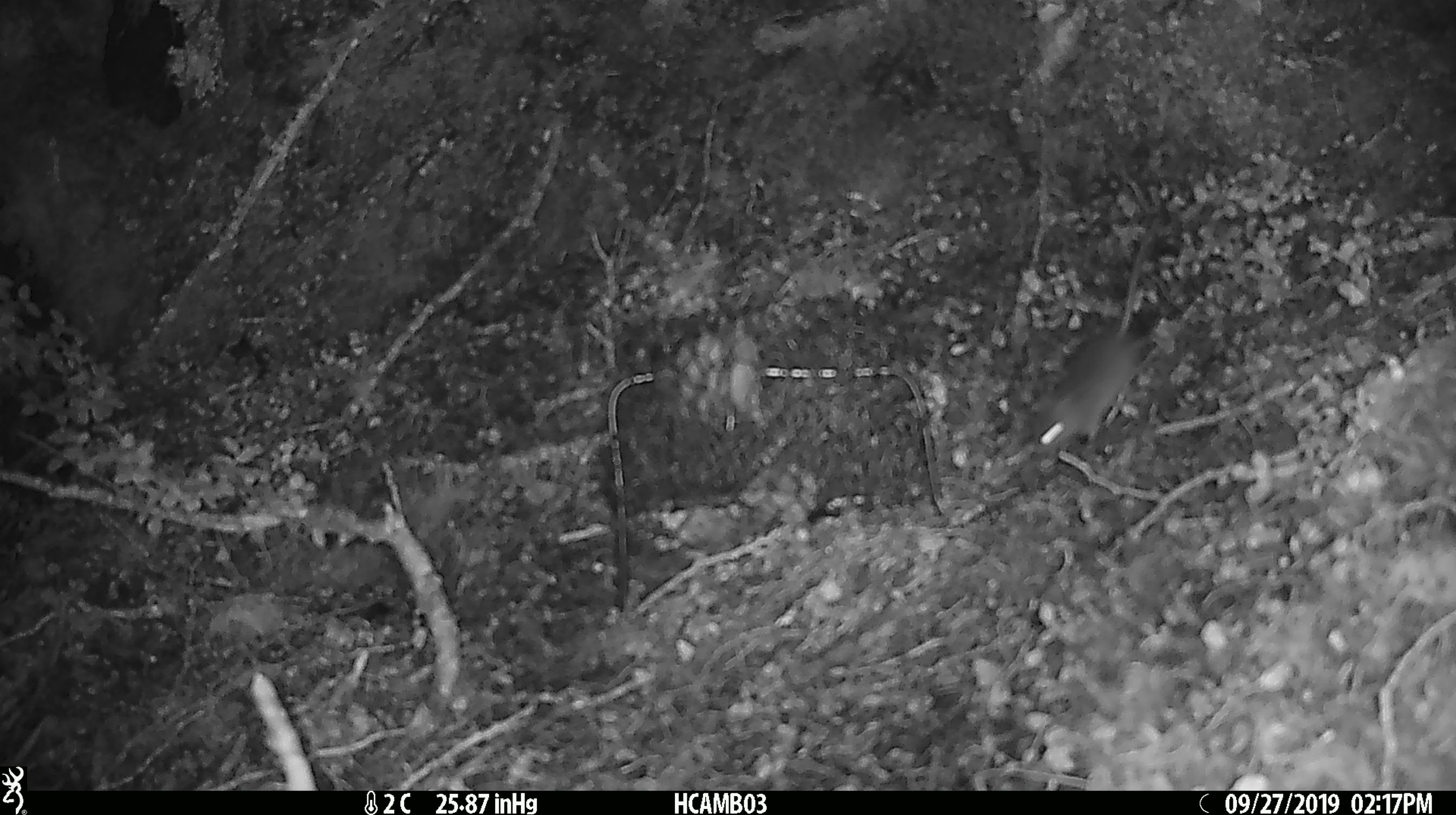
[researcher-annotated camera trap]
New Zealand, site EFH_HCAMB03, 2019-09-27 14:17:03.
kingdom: Animalia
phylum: Chordata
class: Mammalia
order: Rodentia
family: Muridae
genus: Mus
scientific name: Mus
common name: mouse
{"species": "mouse (Mus)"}